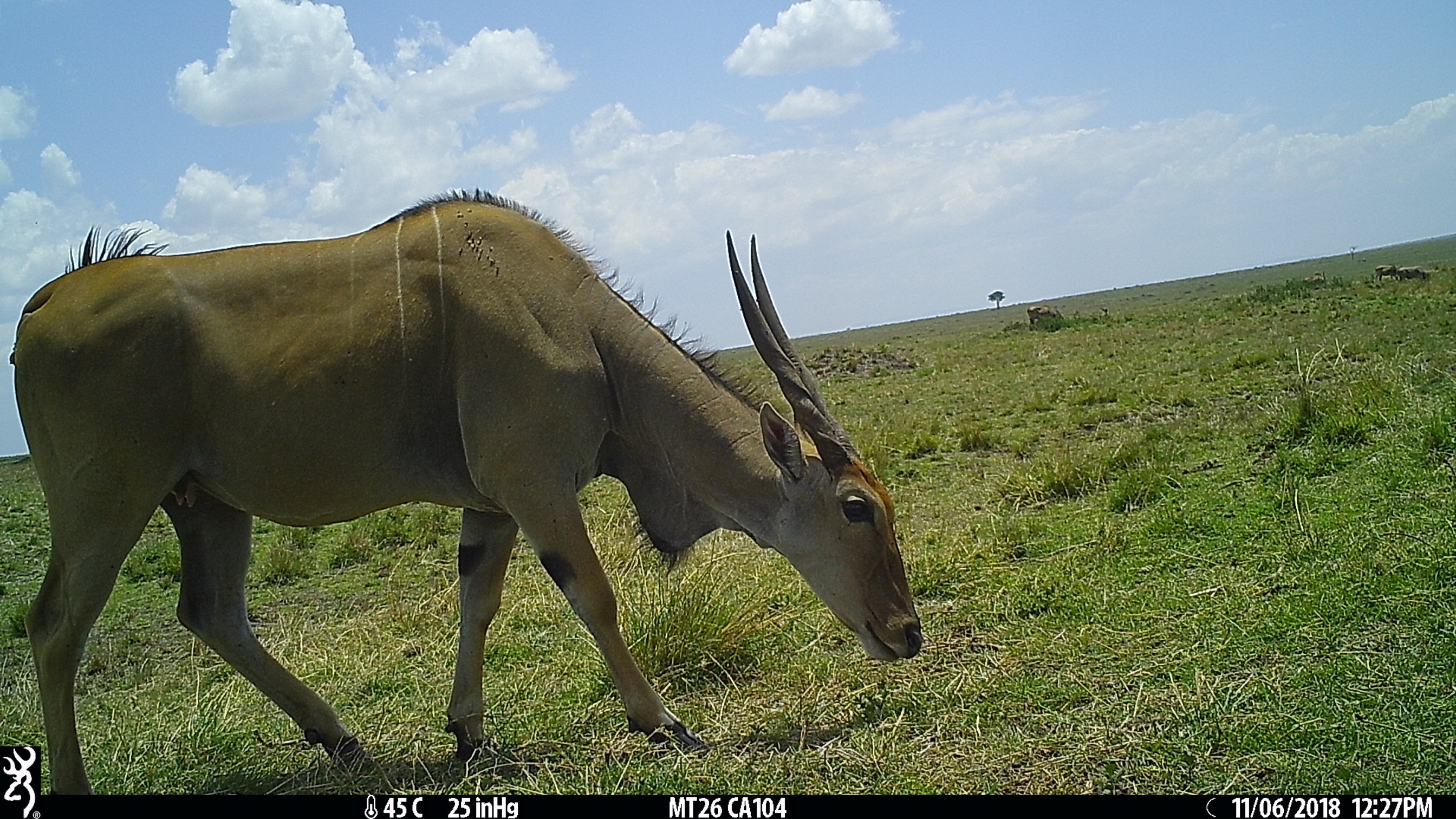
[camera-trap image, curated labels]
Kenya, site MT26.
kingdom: Animalia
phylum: Chordata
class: Mammalia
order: Artiodactyla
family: Bovidae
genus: Tragelaphus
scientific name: Tragelaphus oryx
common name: eland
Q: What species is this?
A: Eland (Tragelaphus oryx).